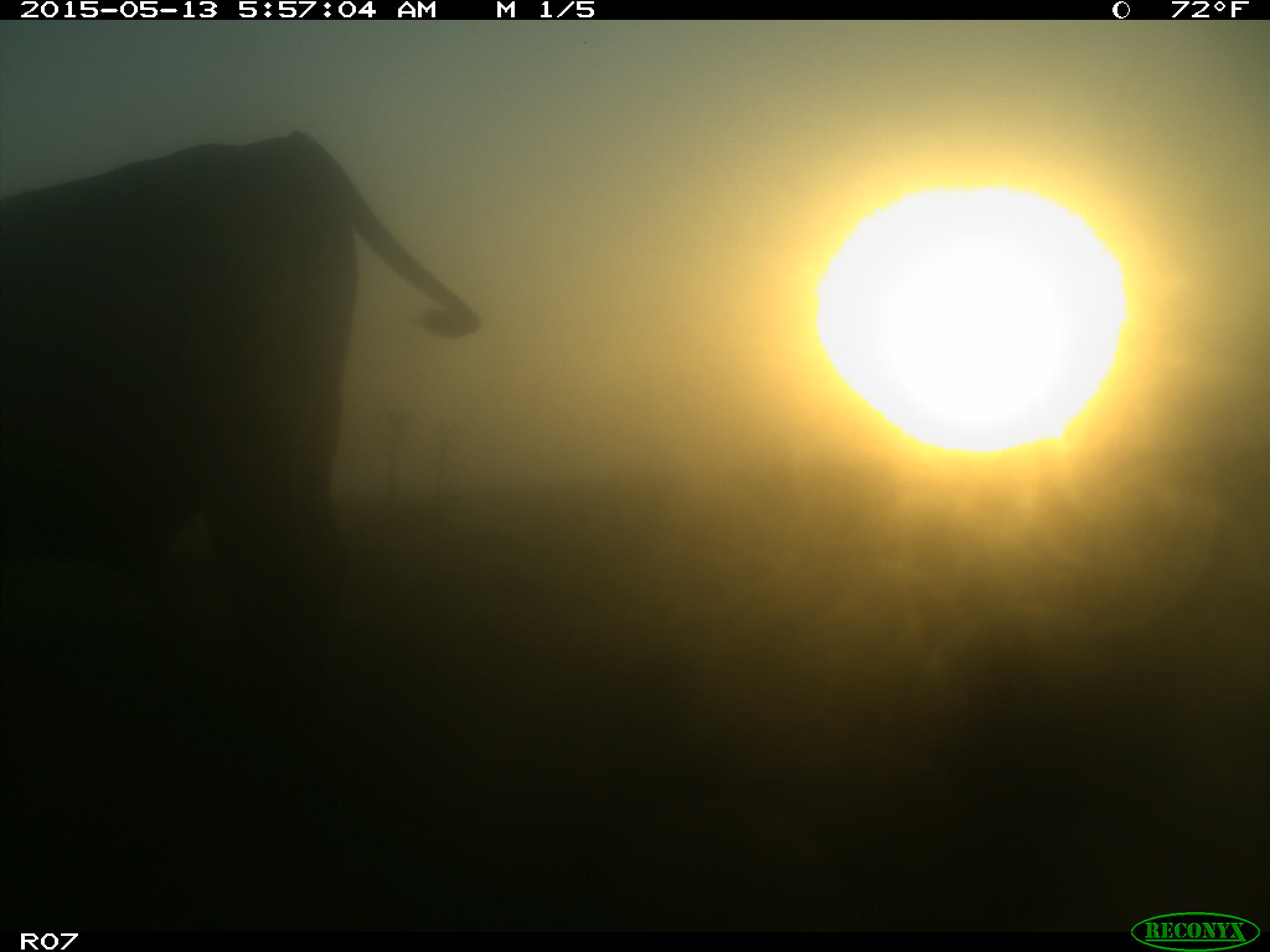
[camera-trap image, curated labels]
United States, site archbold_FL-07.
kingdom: Animalia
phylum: Chordata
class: Mammalia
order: Artiodactyla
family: Bovidae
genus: Bos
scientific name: Bos taurus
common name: domestic cow